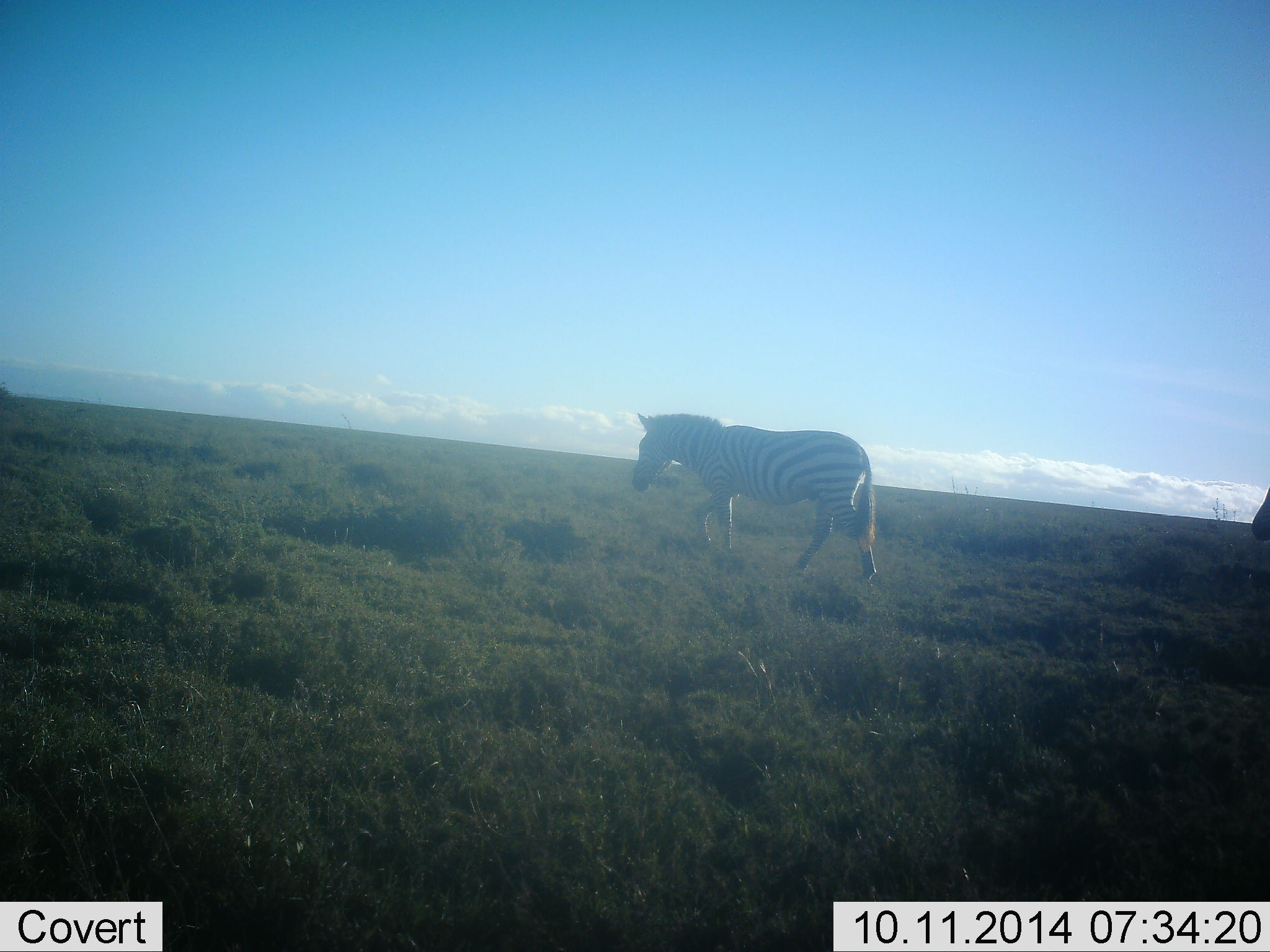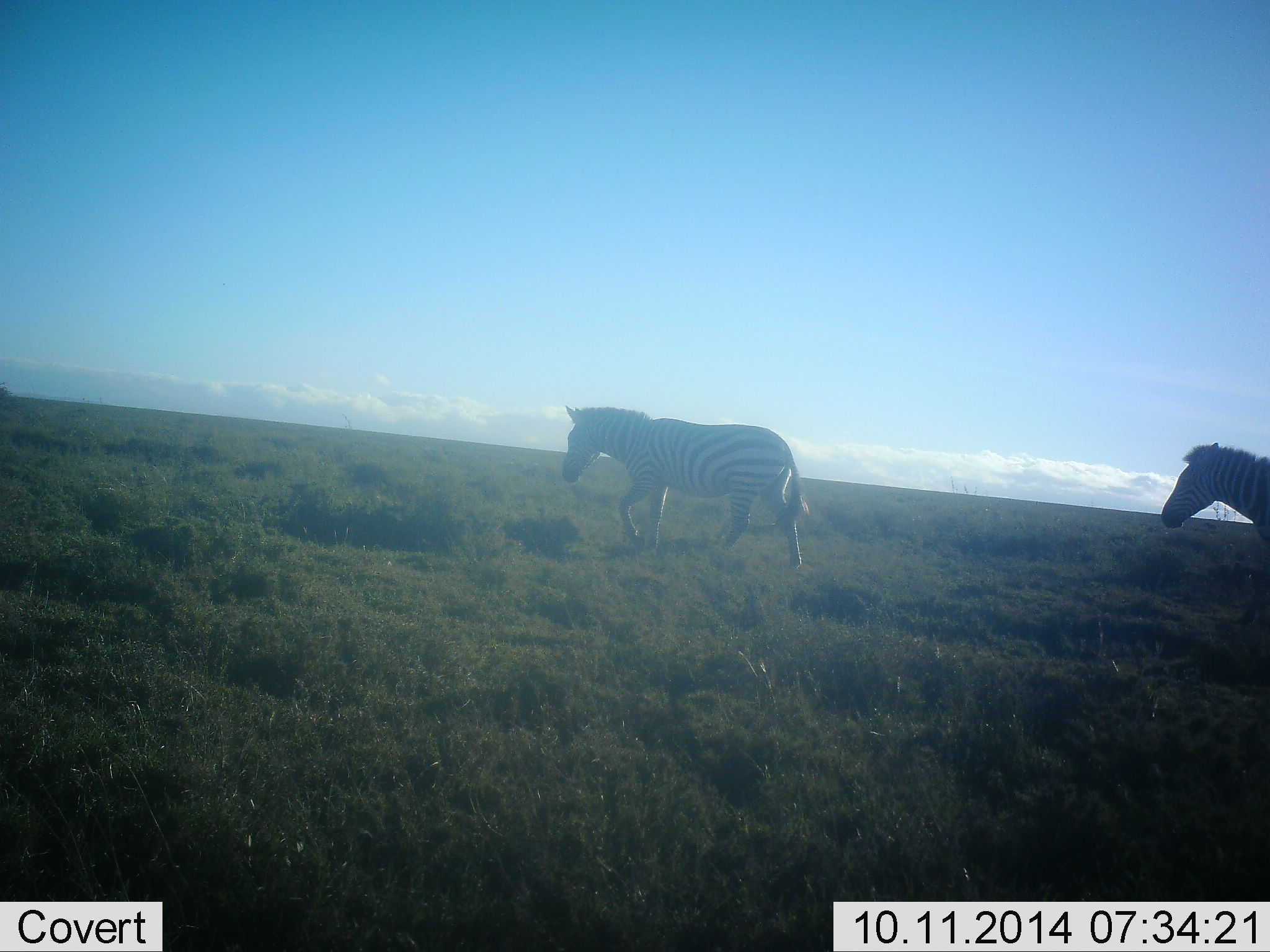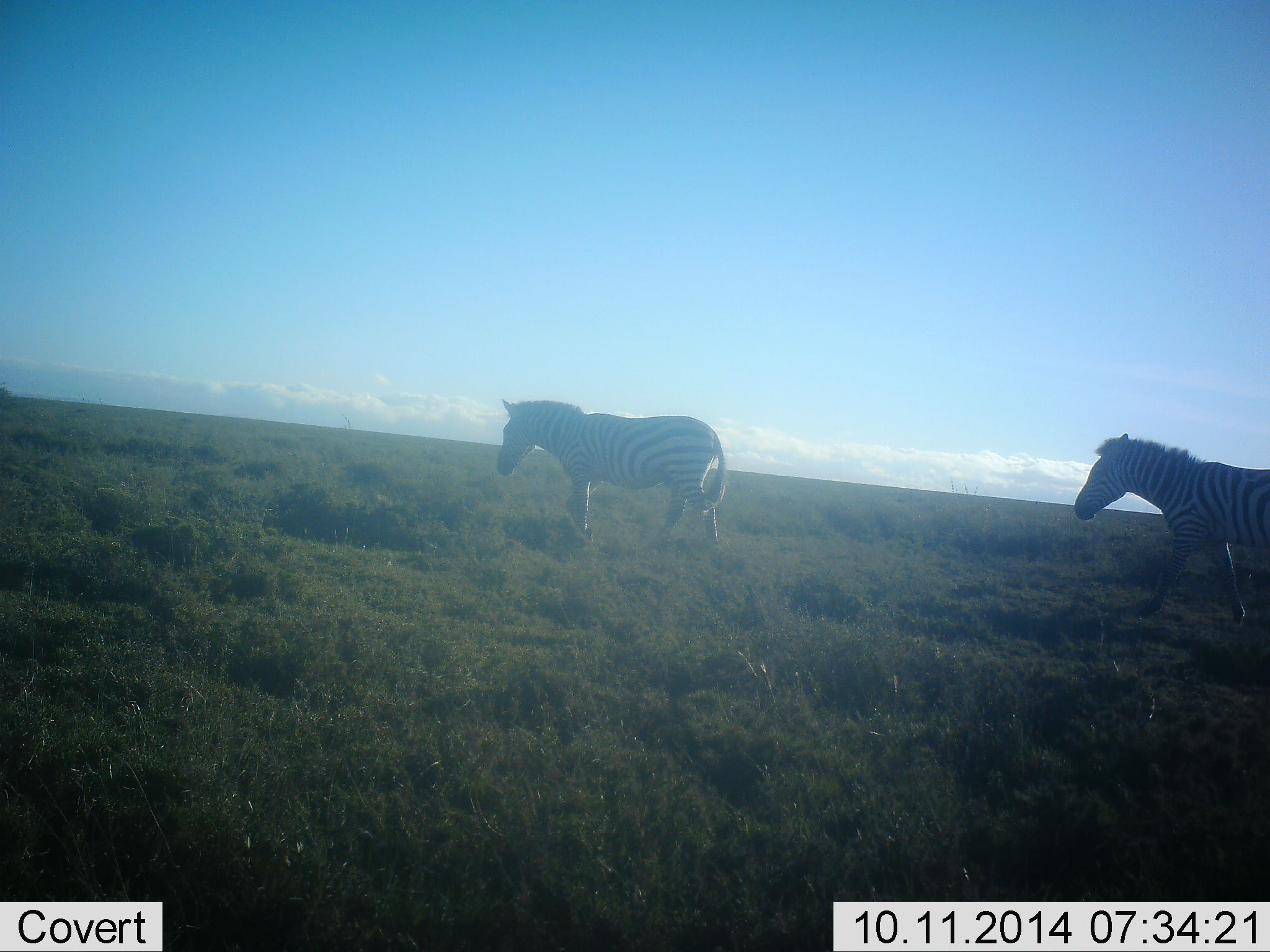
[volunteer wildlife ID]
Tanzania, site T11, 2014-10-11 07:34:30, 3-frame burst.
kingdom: Animalia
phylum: Chordata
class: Mammalia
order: Perissodactyla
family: Equidae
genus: Equus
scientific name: Equus quagga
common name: plains zebra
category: zebra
Zebra (plains zebra) (Equus quagga), count 2. Behavior (volunteer vote fractions): standing 0%, resting 0%, moving 100%, interacting 0%. Young present (vote fraction): 0%. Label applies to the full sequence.